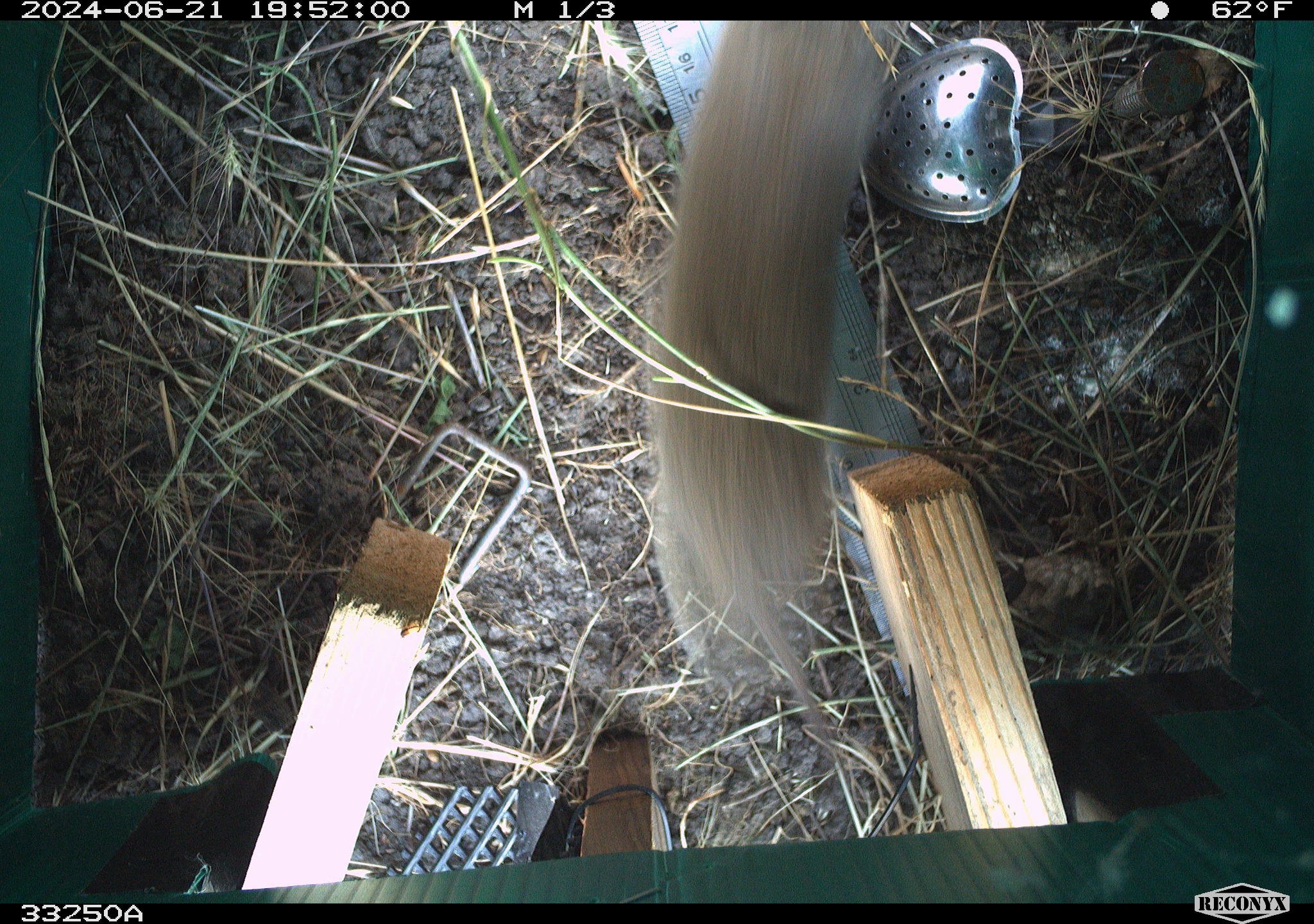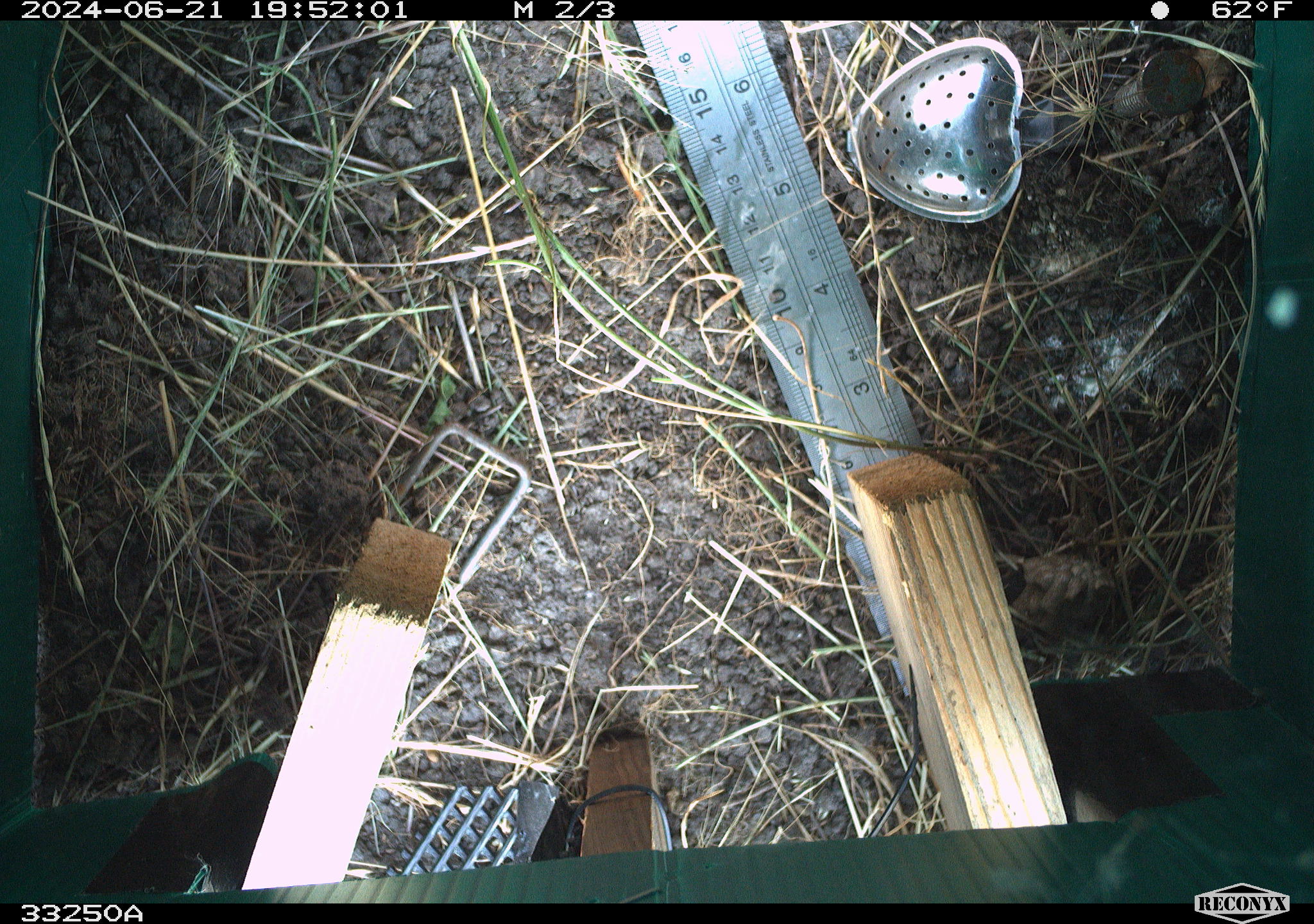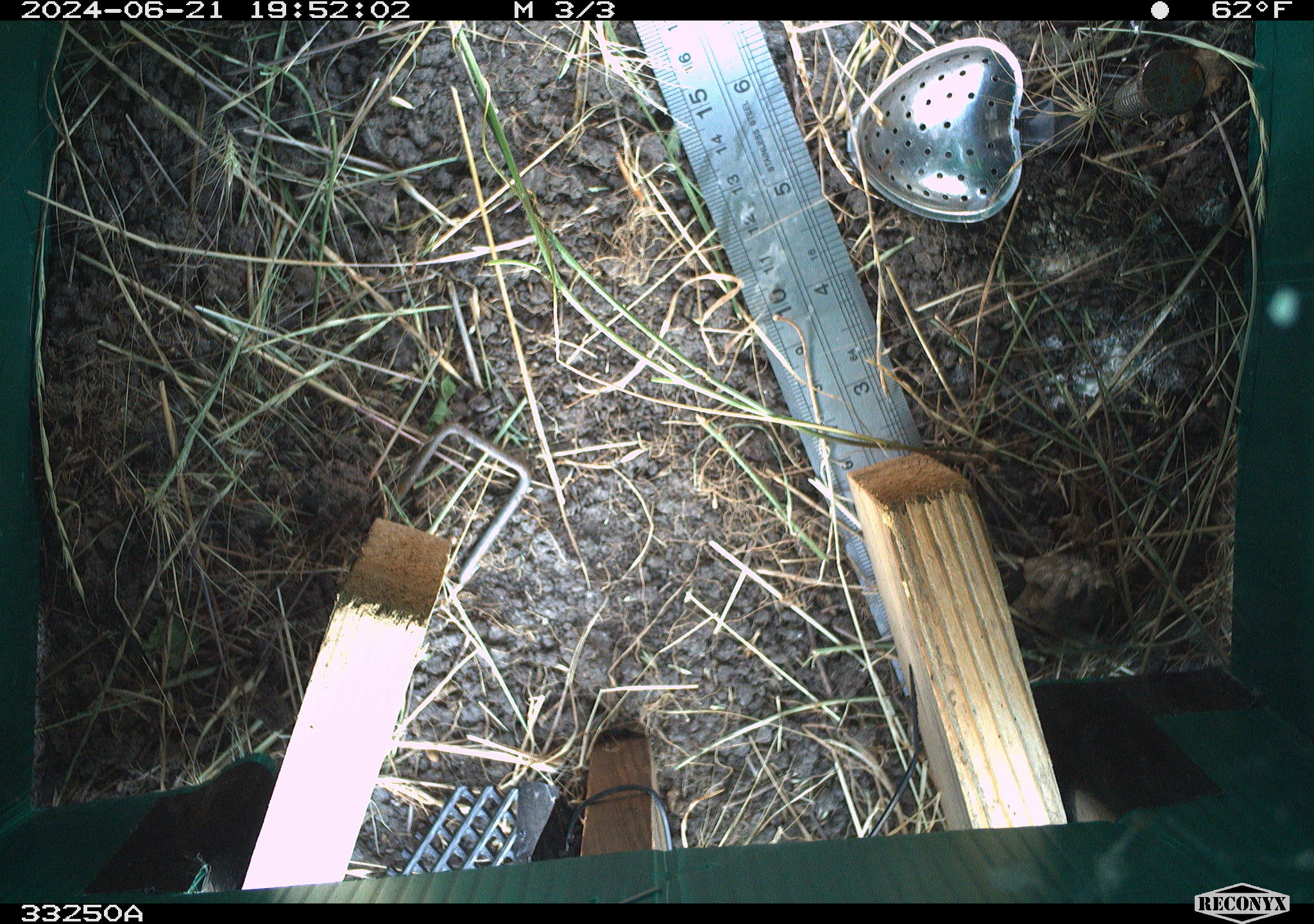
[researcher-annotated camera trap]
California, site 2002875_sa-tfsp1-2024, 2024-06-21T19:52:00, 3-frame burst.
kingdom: Animalia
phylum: Chordata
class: Mammalia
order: Rodentia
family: Cricetidae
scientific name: Arvicolinae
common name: voles, lemmings, and muskrats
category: arvicolinae subfamily